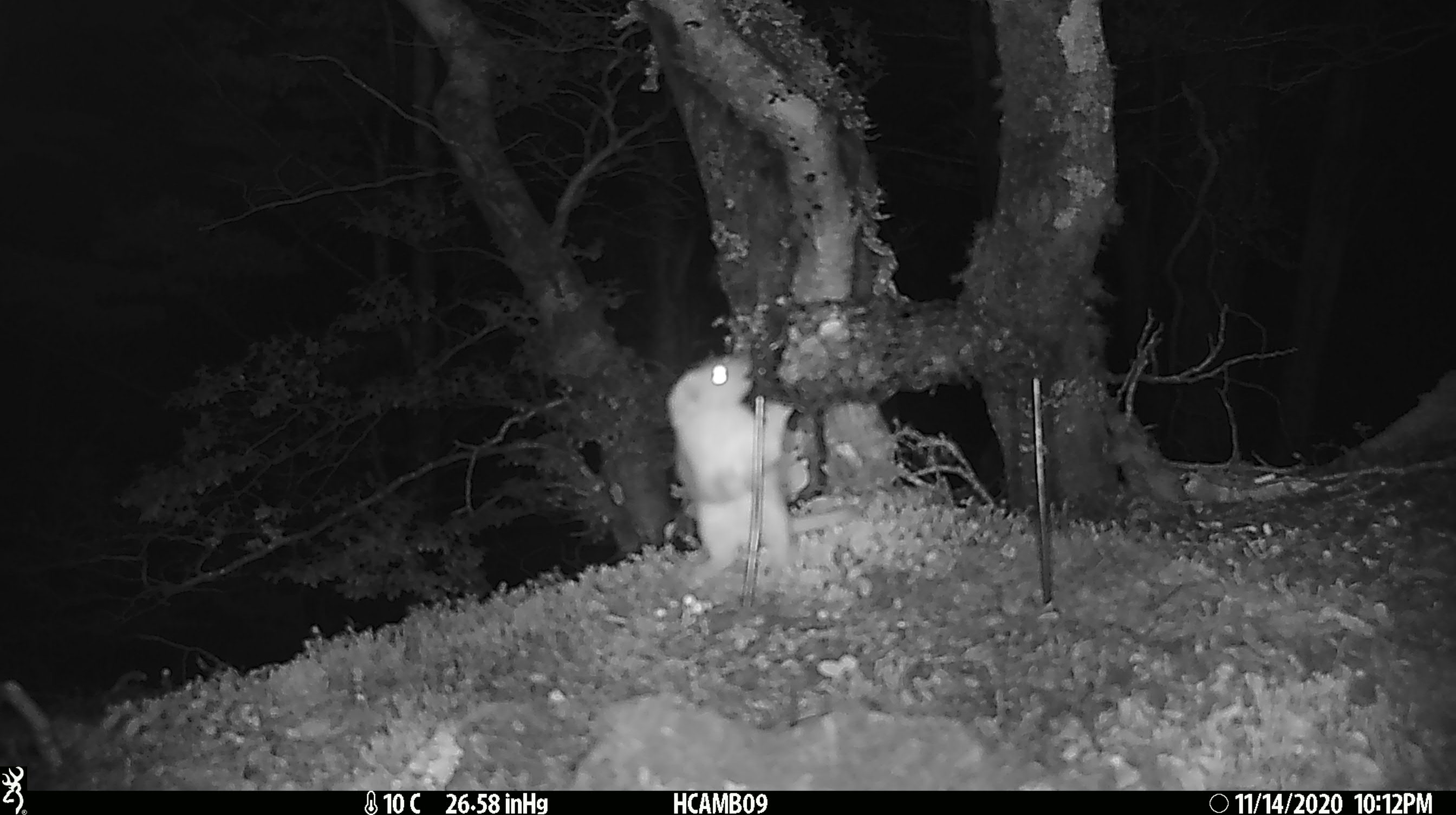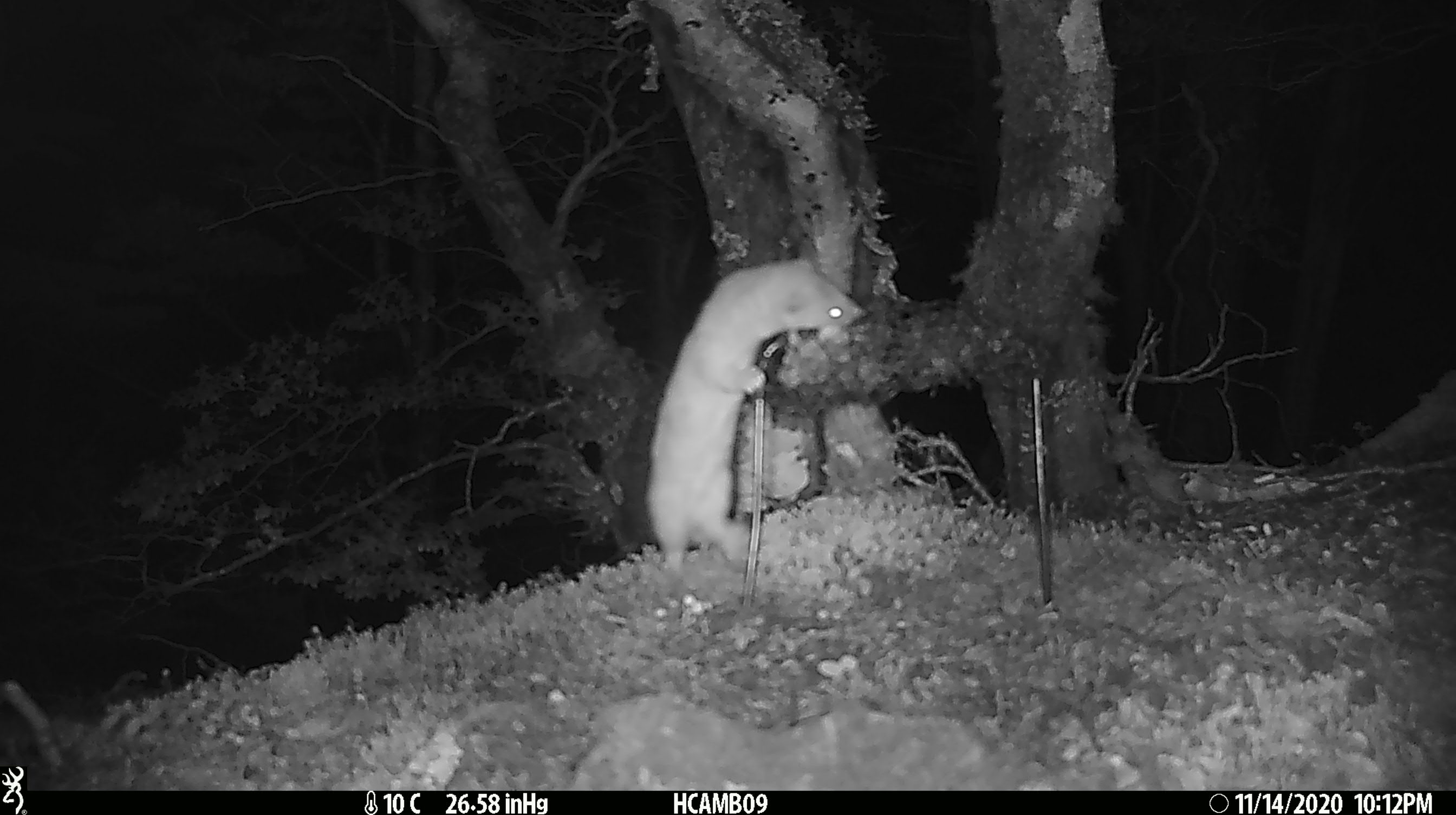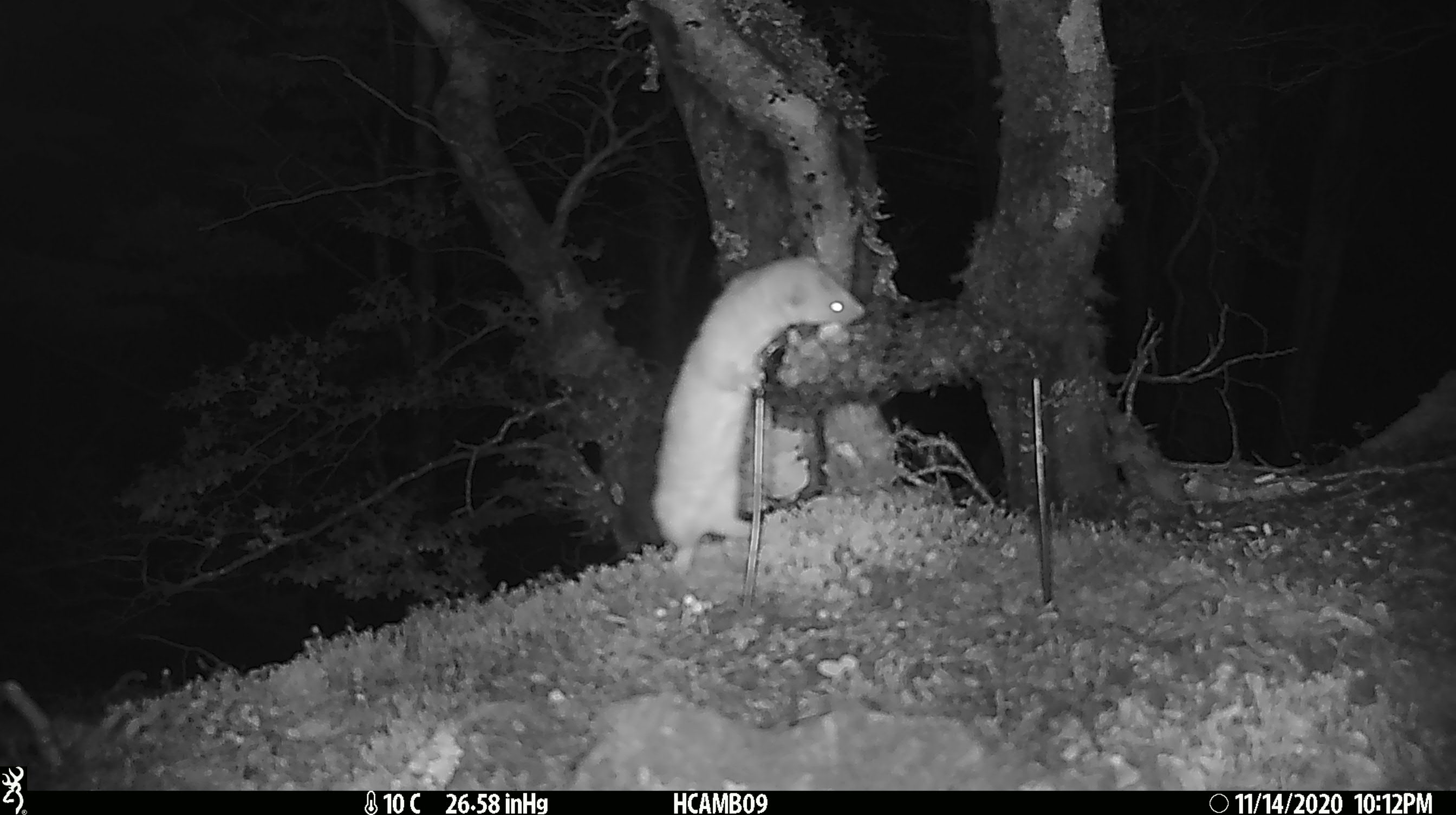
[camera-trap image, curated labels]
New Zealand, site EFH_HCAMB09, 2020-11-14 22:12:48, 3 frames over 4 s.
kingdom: Animalia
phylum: Chordata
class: Mammalia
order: Carnivora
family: Mustelidae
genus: Mustela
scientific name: Mustela nivalis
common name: least weasel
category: weasel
Weasel (least weasel) (Mustela nivalis).